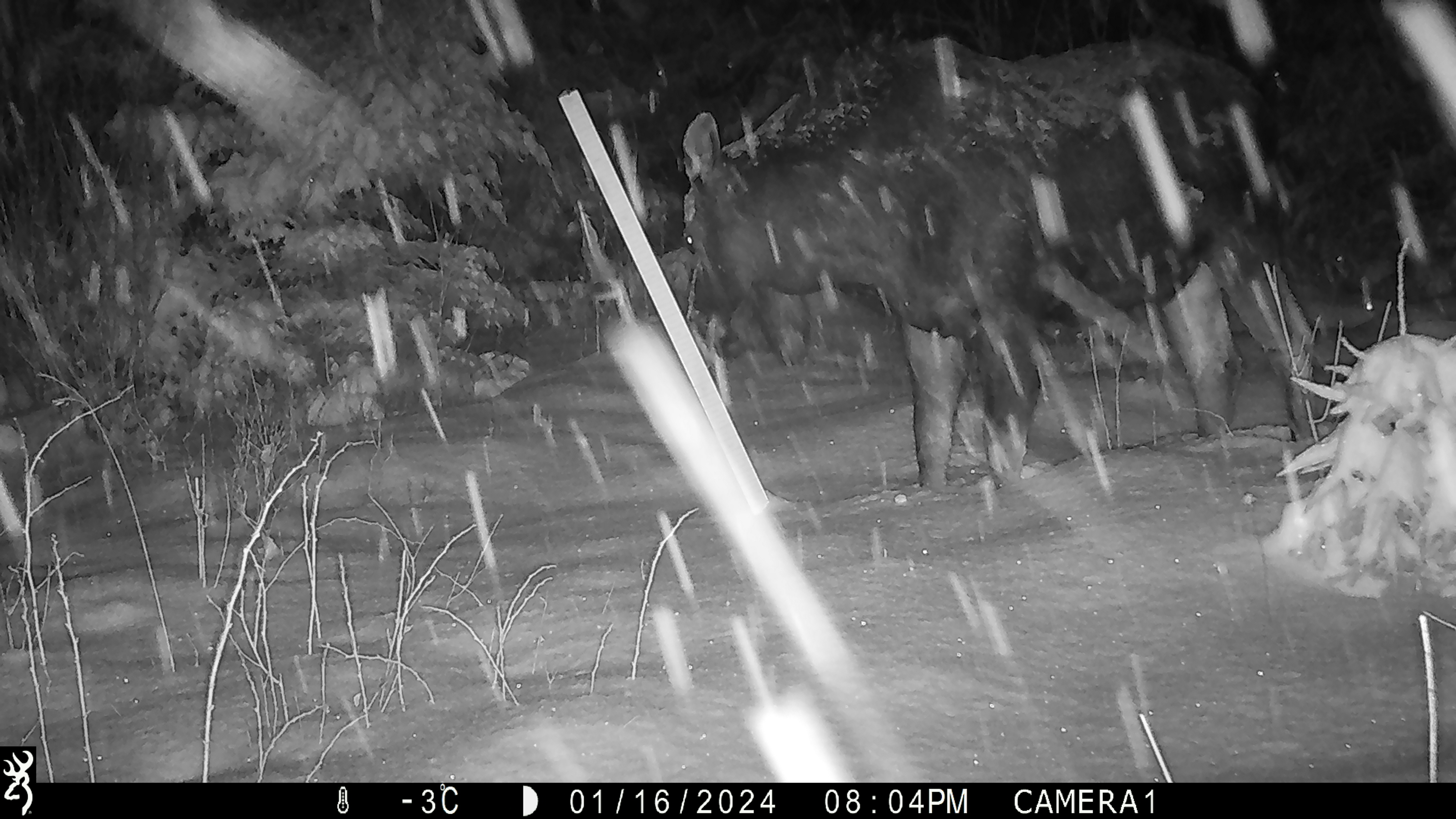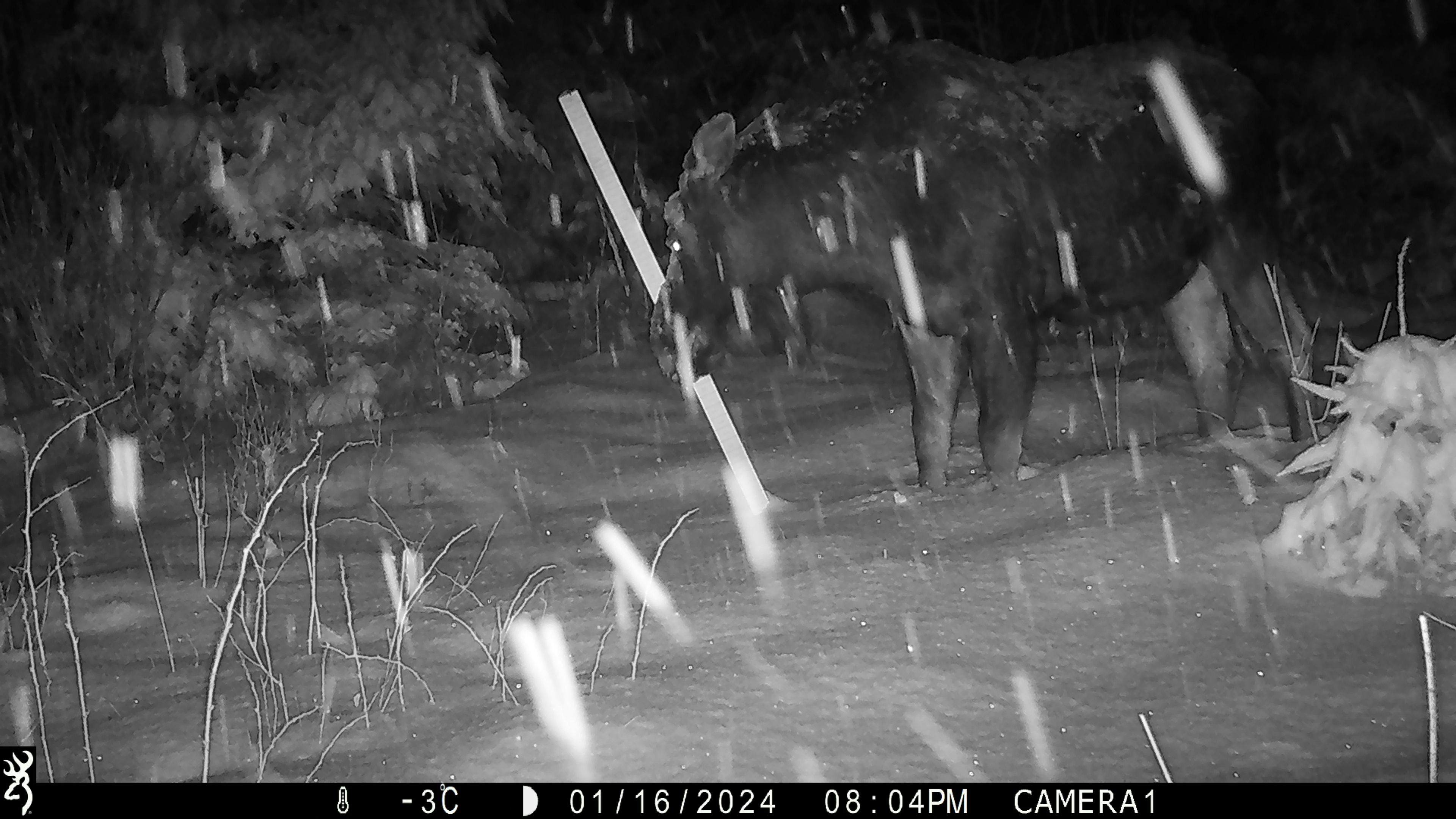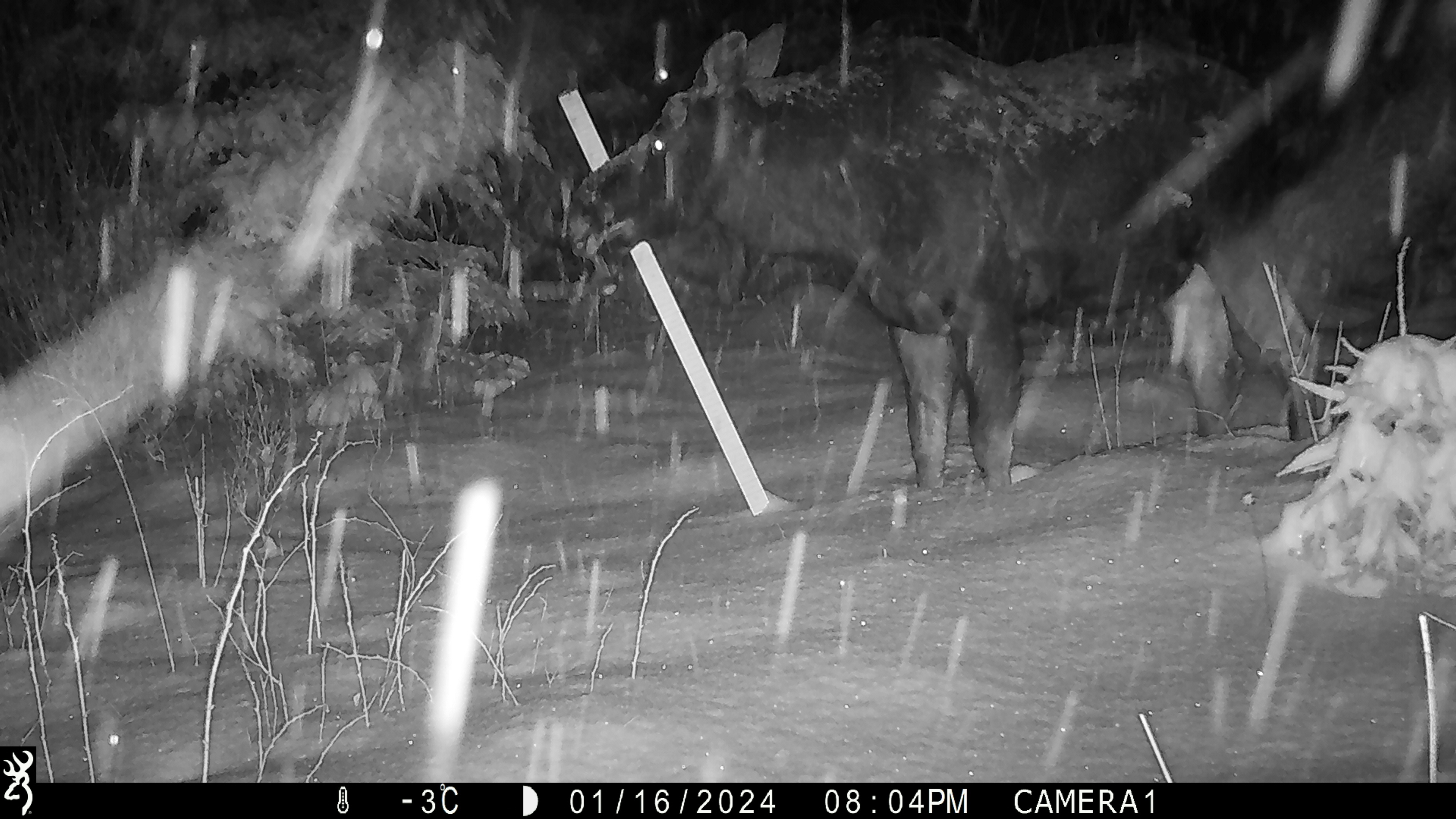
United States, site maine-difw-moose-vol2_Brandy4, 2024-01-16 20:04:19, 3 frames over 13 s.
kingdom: Animalia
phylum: Chordata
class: Mammalia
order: Artiodactyla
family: Cervidae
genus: Alces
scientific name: Alces alces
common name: moose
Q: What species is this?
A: Moose (Alces alces).